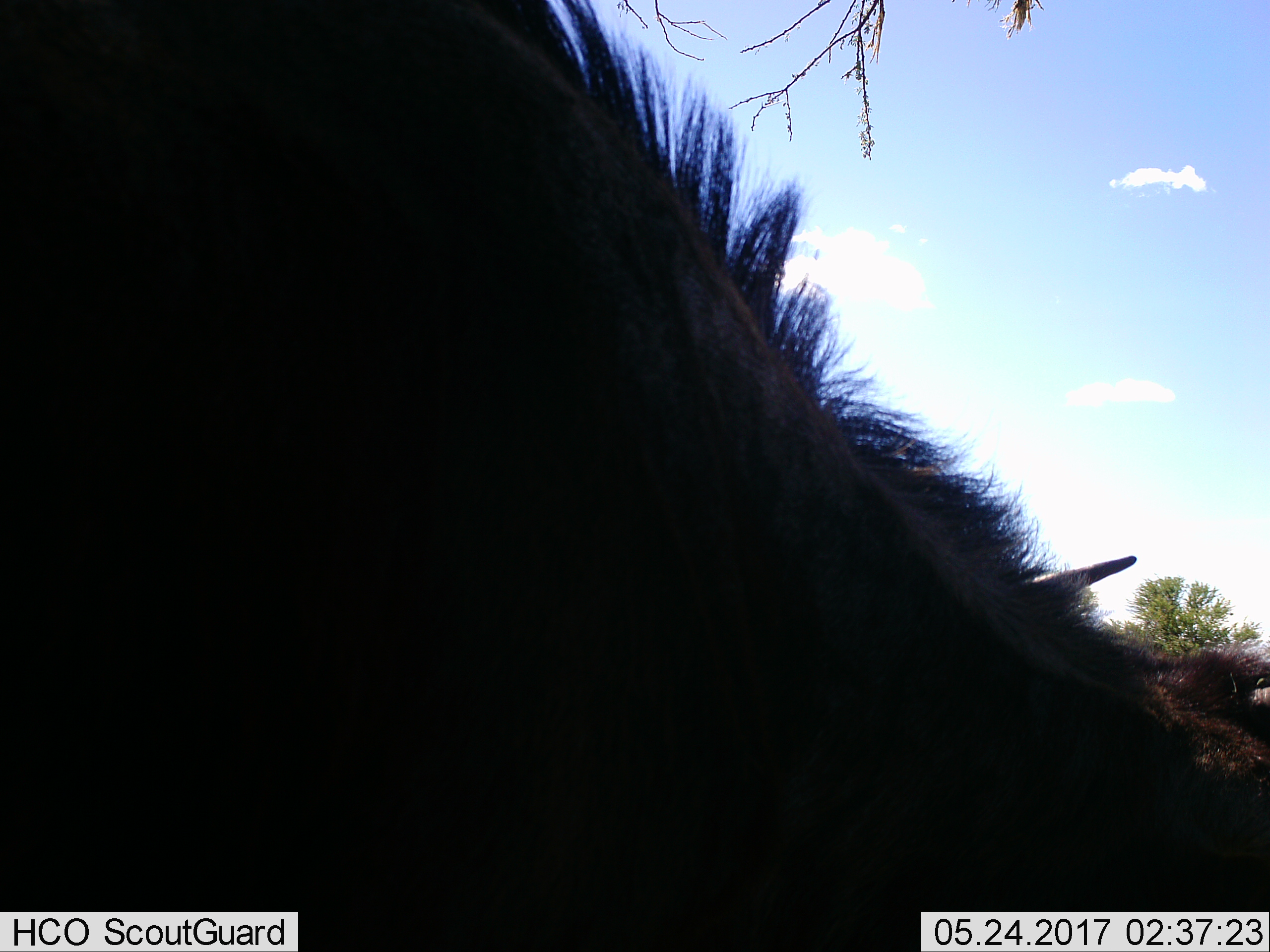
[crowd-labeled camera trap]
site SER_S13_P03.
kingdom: Animalia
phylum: Chordata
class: Mammalia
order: Artiodactyla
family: Bovidae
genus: Connochaetes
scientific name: Connochaetes taurinus taurinus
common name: blue wildebeest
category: wildebeestblue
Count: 1.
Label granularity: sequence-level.